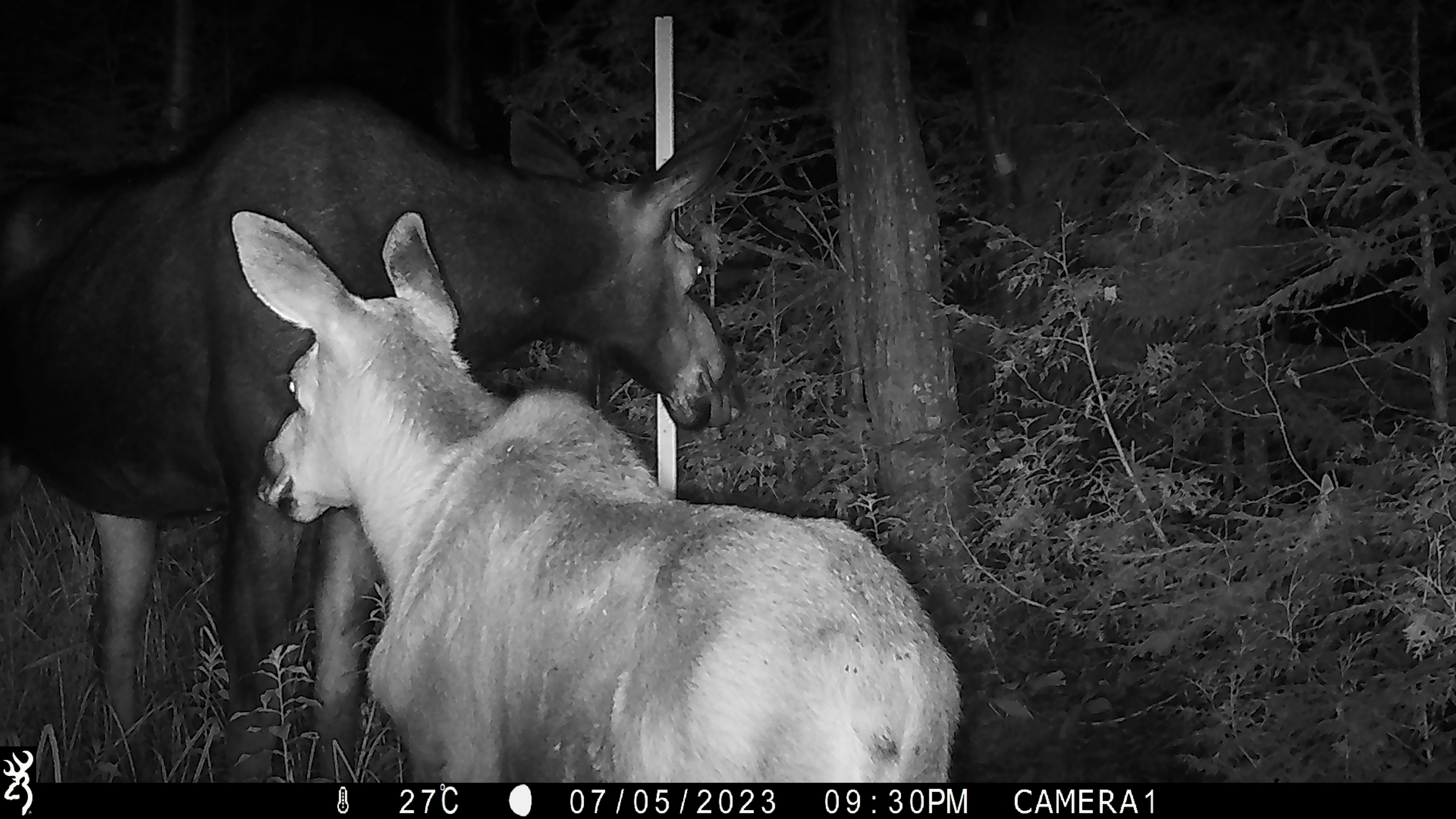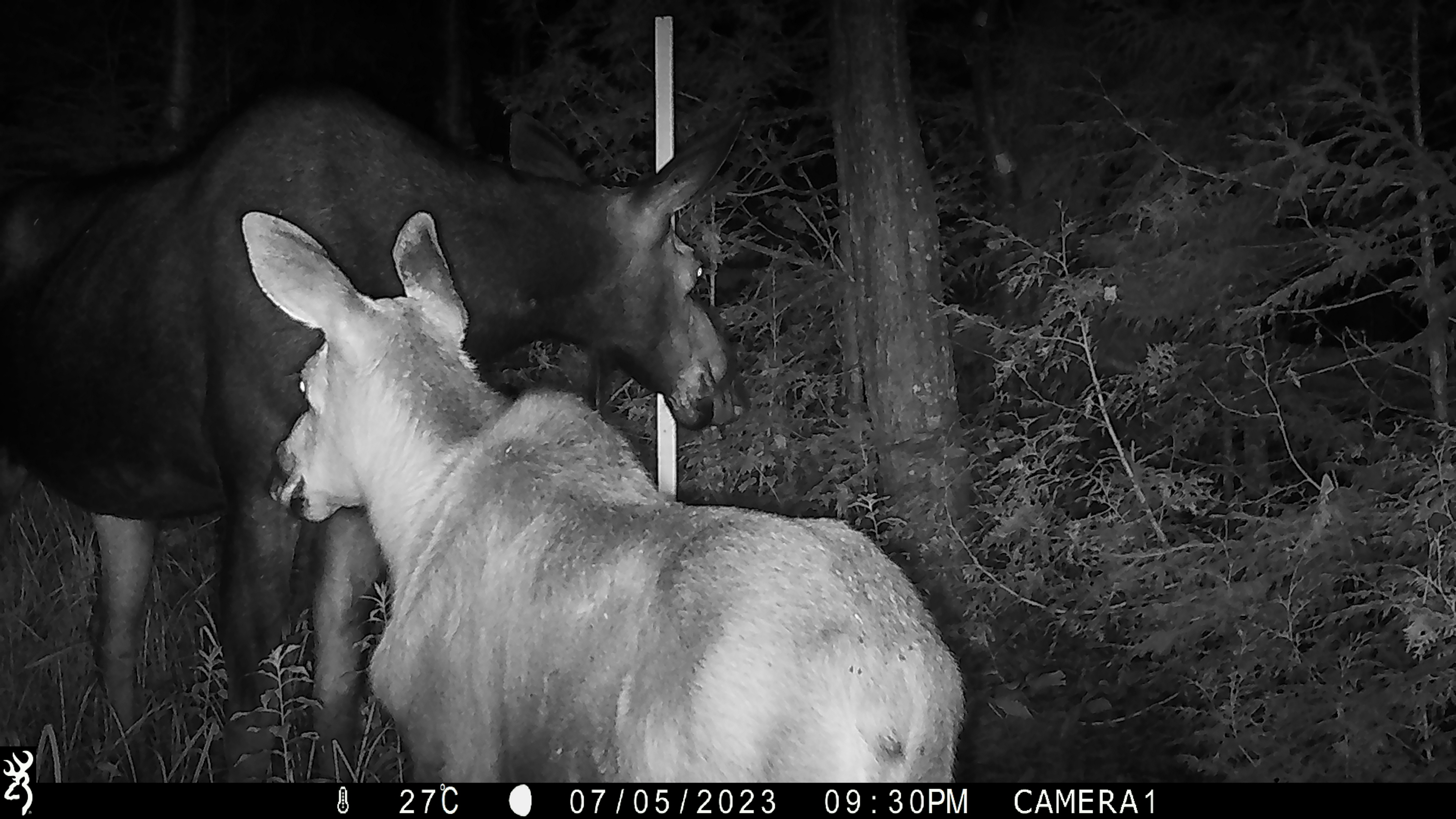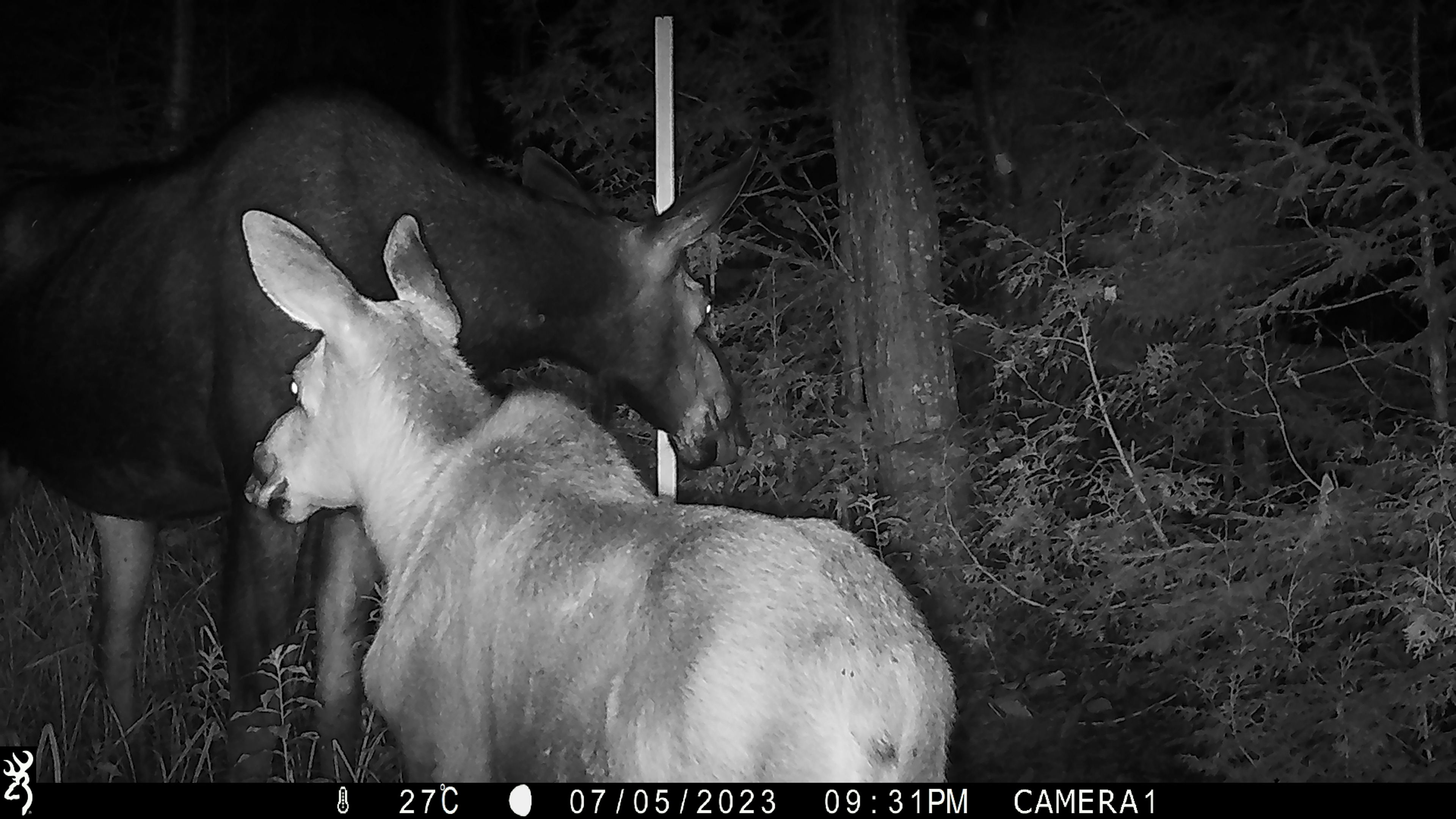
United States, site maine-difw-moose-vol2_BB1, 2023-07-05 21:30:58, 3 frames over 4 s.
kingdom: Animalia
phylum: Chordata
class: Mammalia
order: Artiodactyla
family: Cervidae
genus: Alces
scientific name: Alces alces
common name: moose